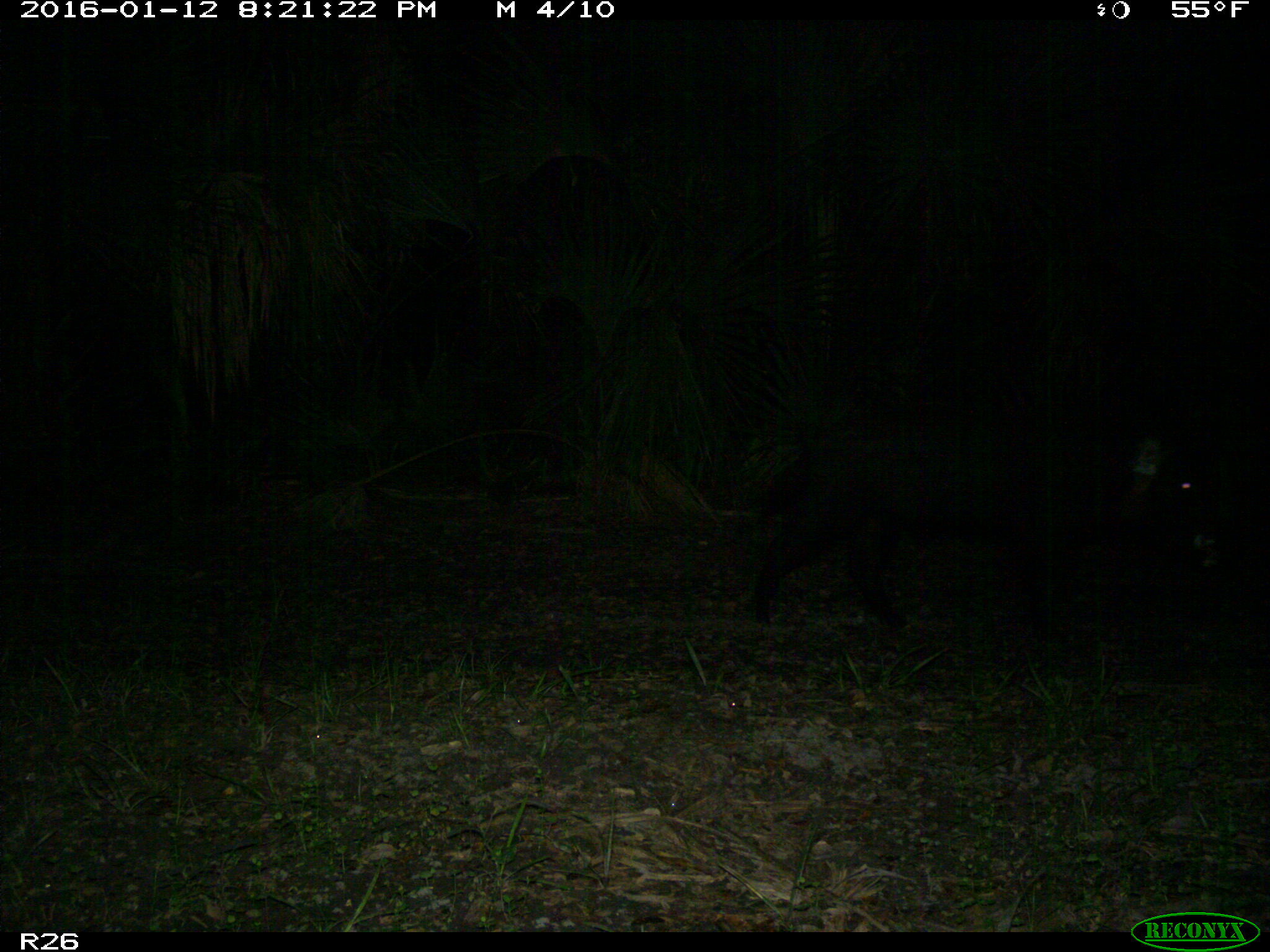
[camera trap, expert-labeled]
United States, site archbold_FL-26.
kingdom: Animalia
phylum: Chordata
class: Mammalia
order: Artiodactyla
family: Suidae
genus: Sus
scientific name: Sus scrofa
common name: wild boar